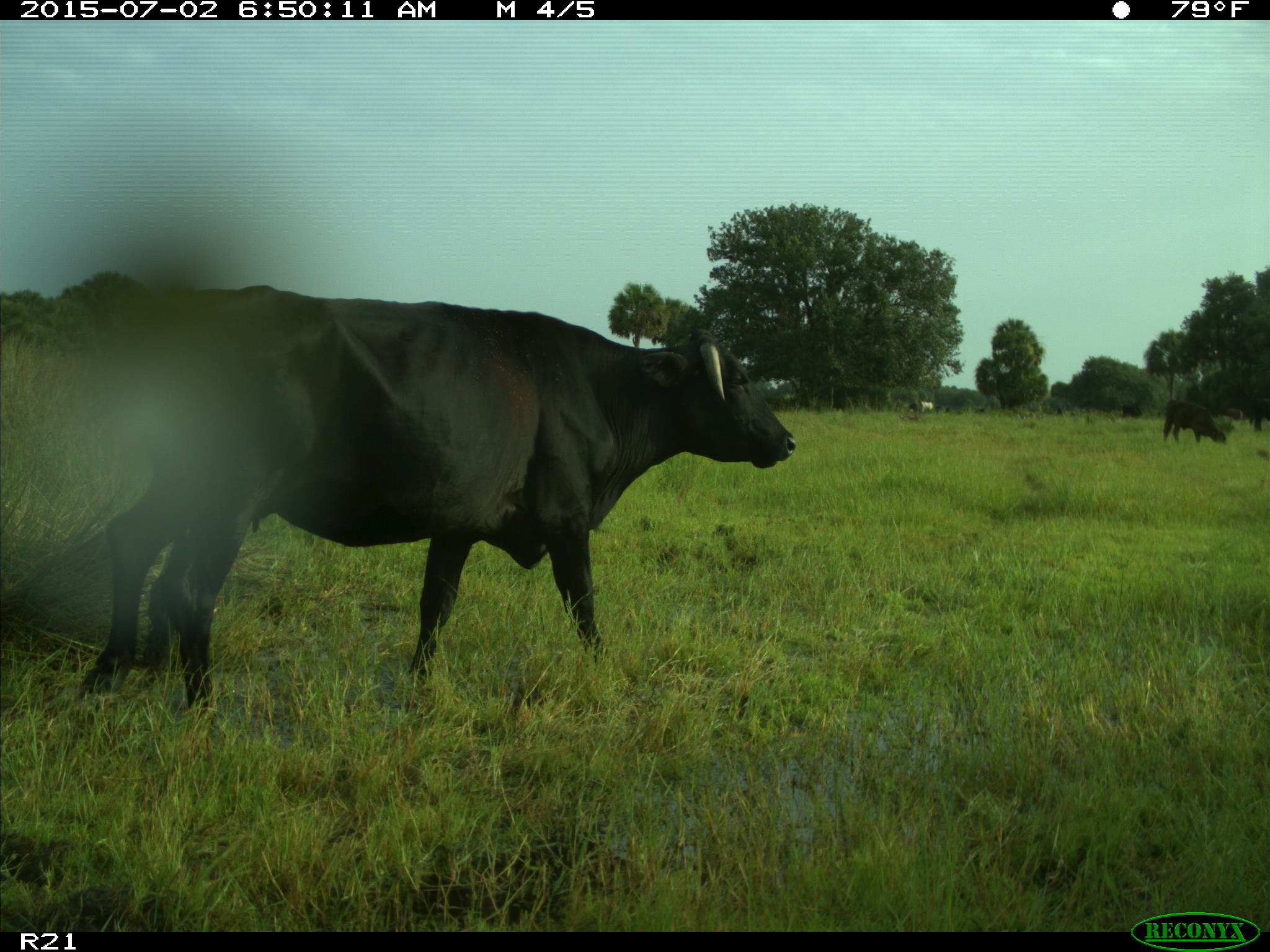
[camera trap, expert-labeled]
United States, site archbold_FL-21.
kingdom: Animalia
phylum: Chordata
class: Mammalia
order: Artiodactyla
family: Bovidae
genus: Bos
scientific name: Bos taurus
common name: domestic cow